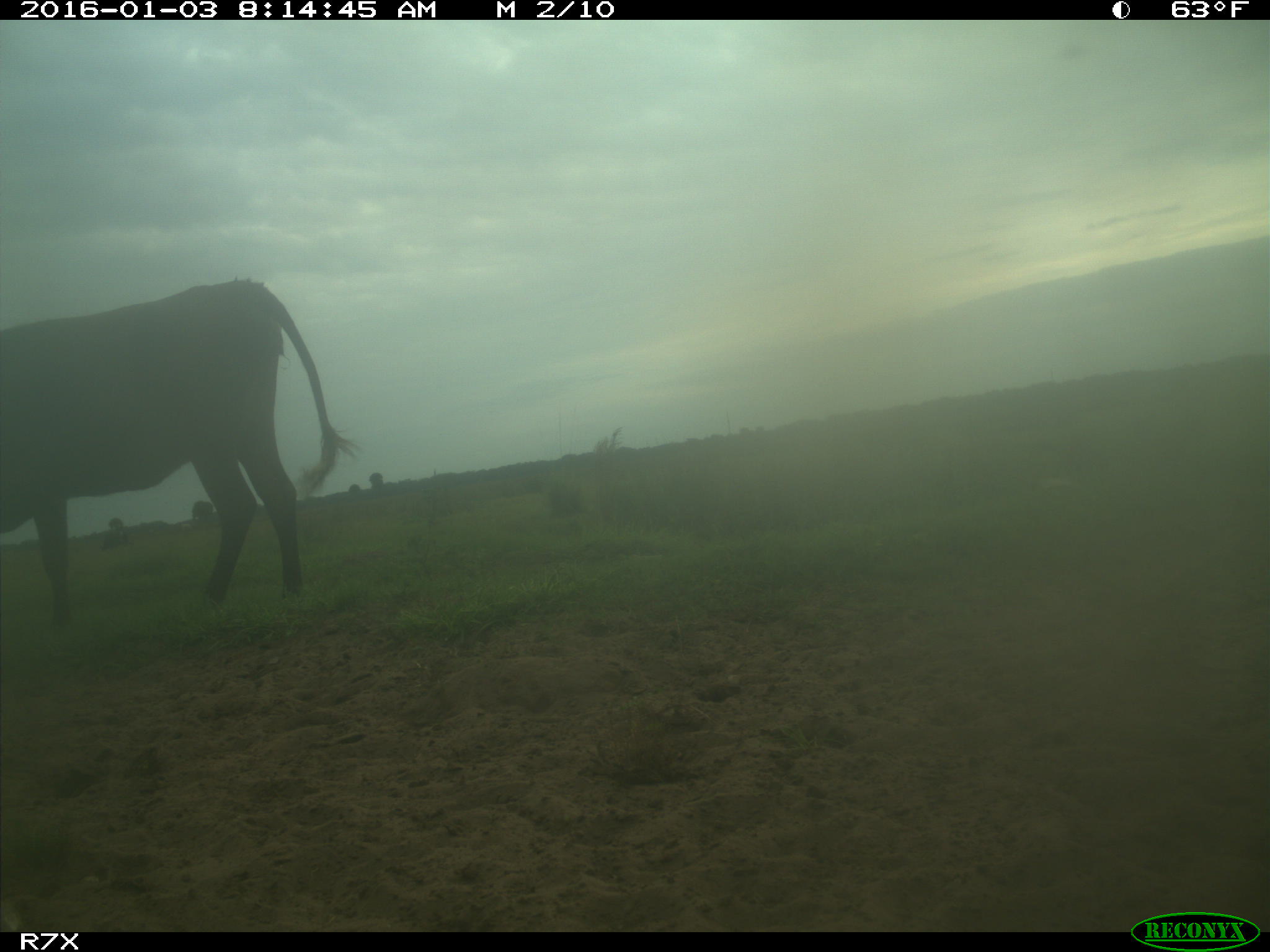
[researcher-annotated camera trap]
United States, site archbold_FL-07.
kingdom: Animalia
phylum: Chordata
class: Mammalia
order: Artiodactyla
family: Bovidae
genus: Bos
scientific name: Bos taurus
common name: domestic cow